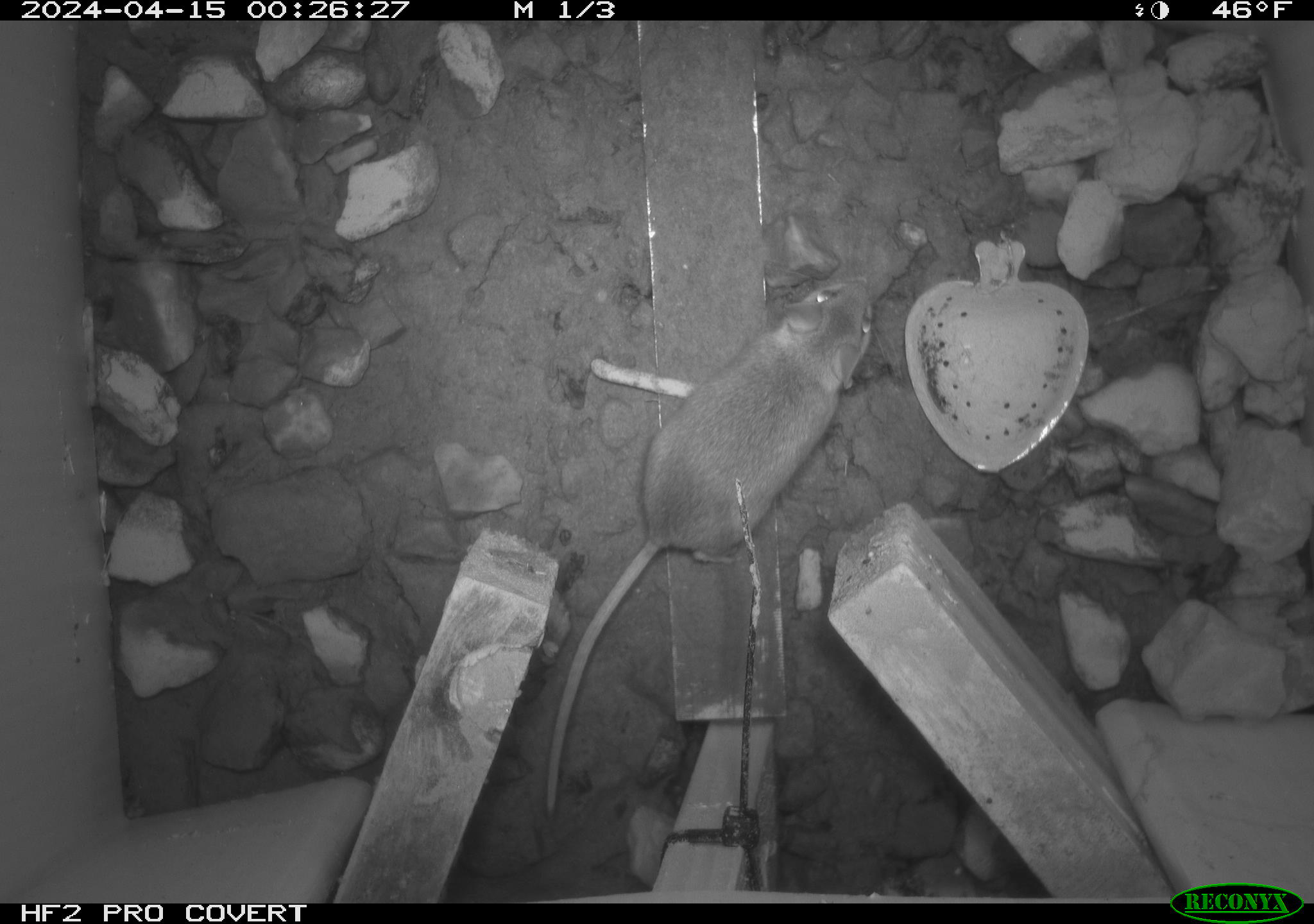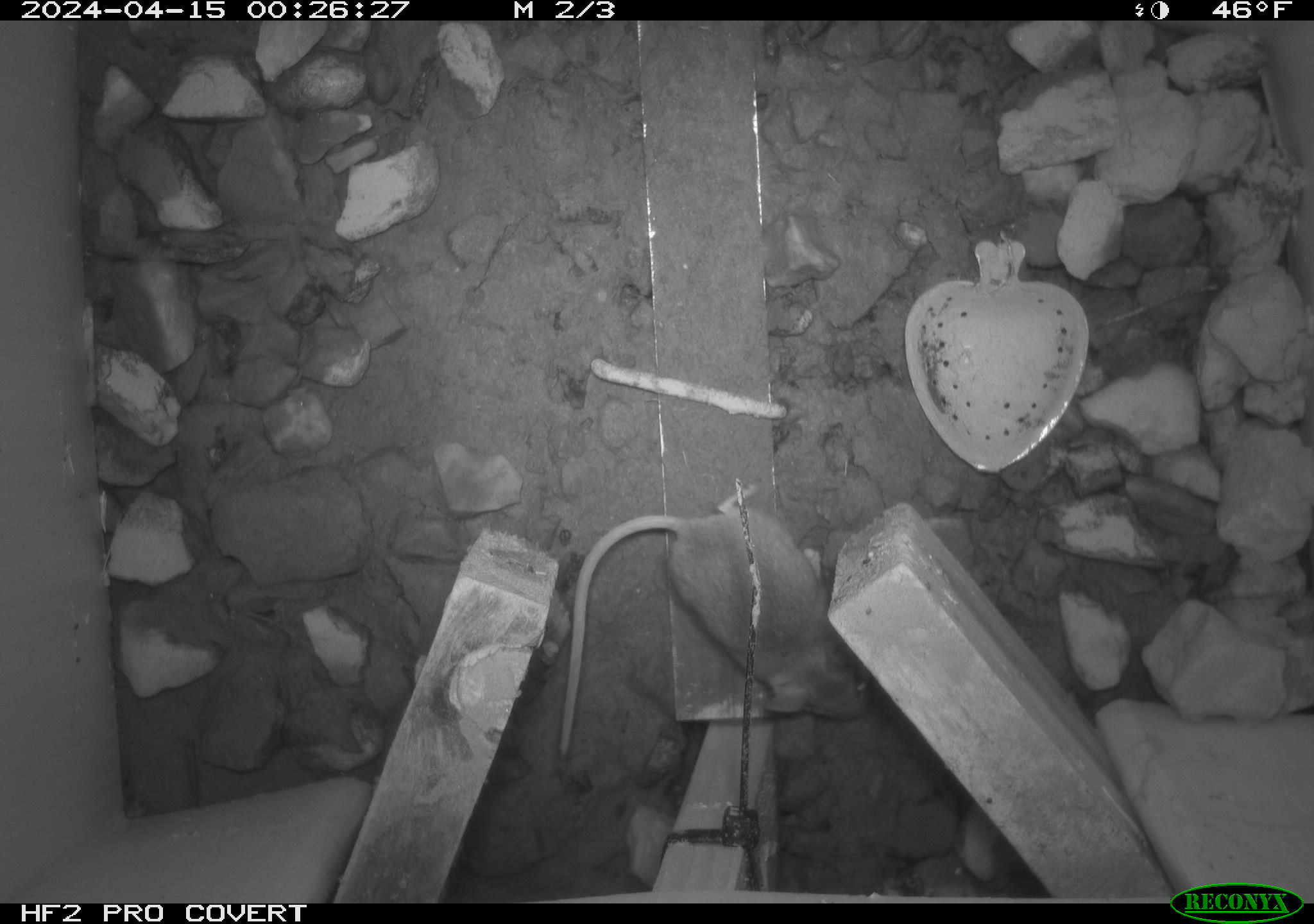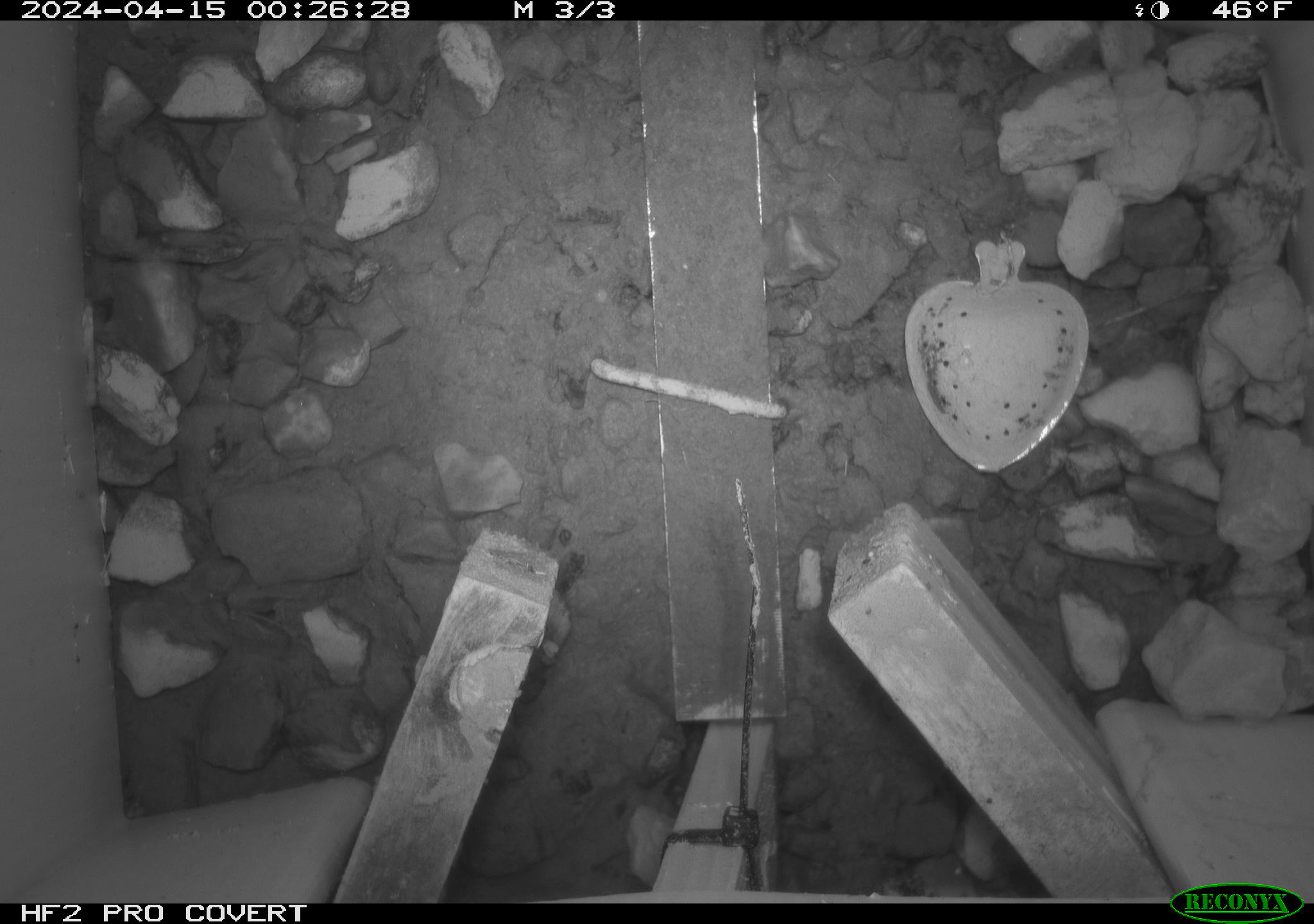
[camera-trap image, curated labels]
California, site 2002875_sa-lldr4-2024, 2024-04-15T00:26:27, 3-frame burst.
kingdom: Animalia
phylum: Chordata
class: Mammalia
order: Rodentia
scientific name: Rodentia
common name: rodent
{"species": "rodent (Rodentia)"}